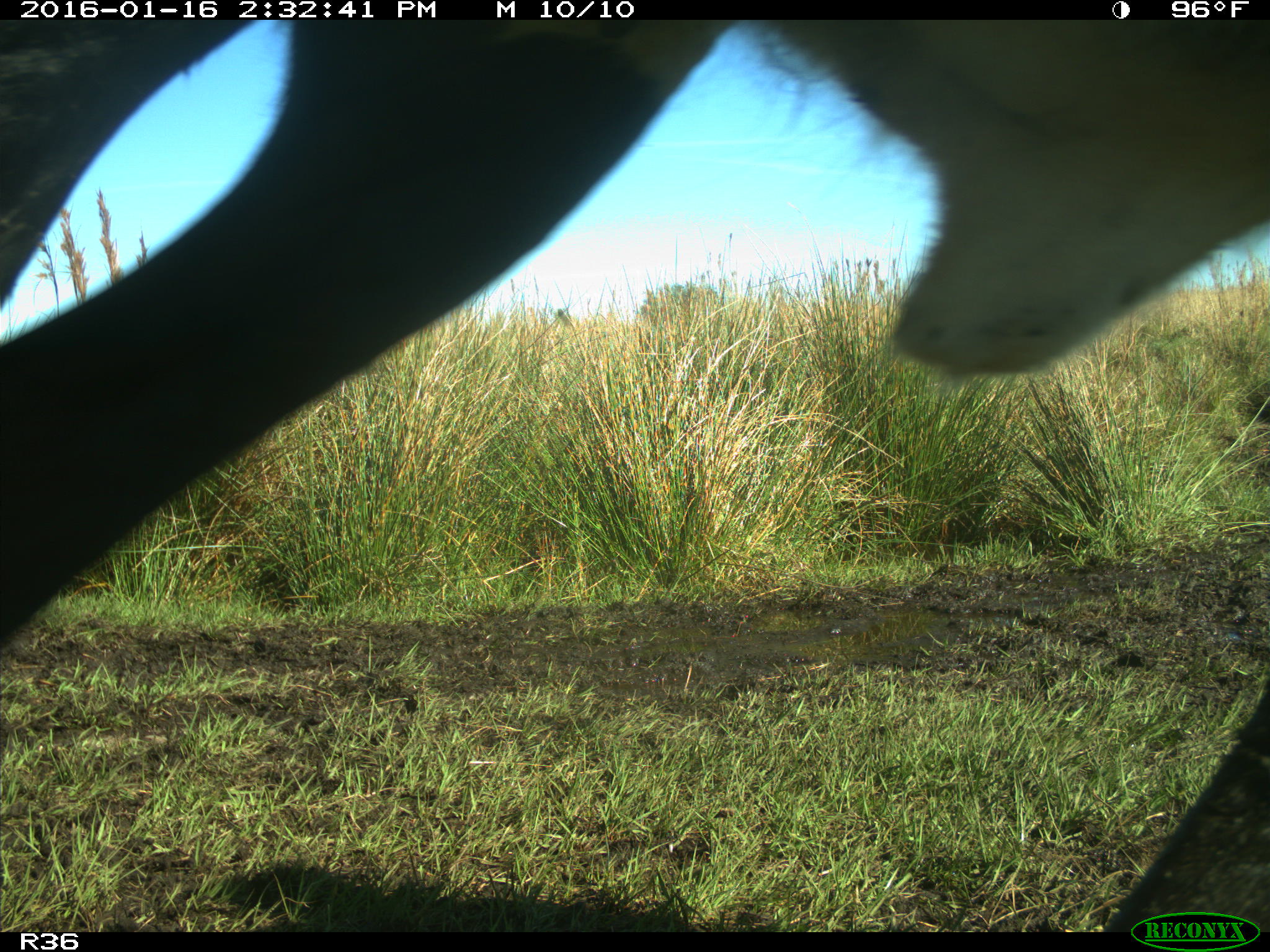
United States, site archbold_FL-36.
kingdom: Animalia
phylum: Chordata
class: Mammalia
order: Artiodactyla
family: Bovidae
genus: Bos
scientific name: Bos taurus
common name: domestic cow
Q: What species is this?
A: Bos taurus (domestic cow).